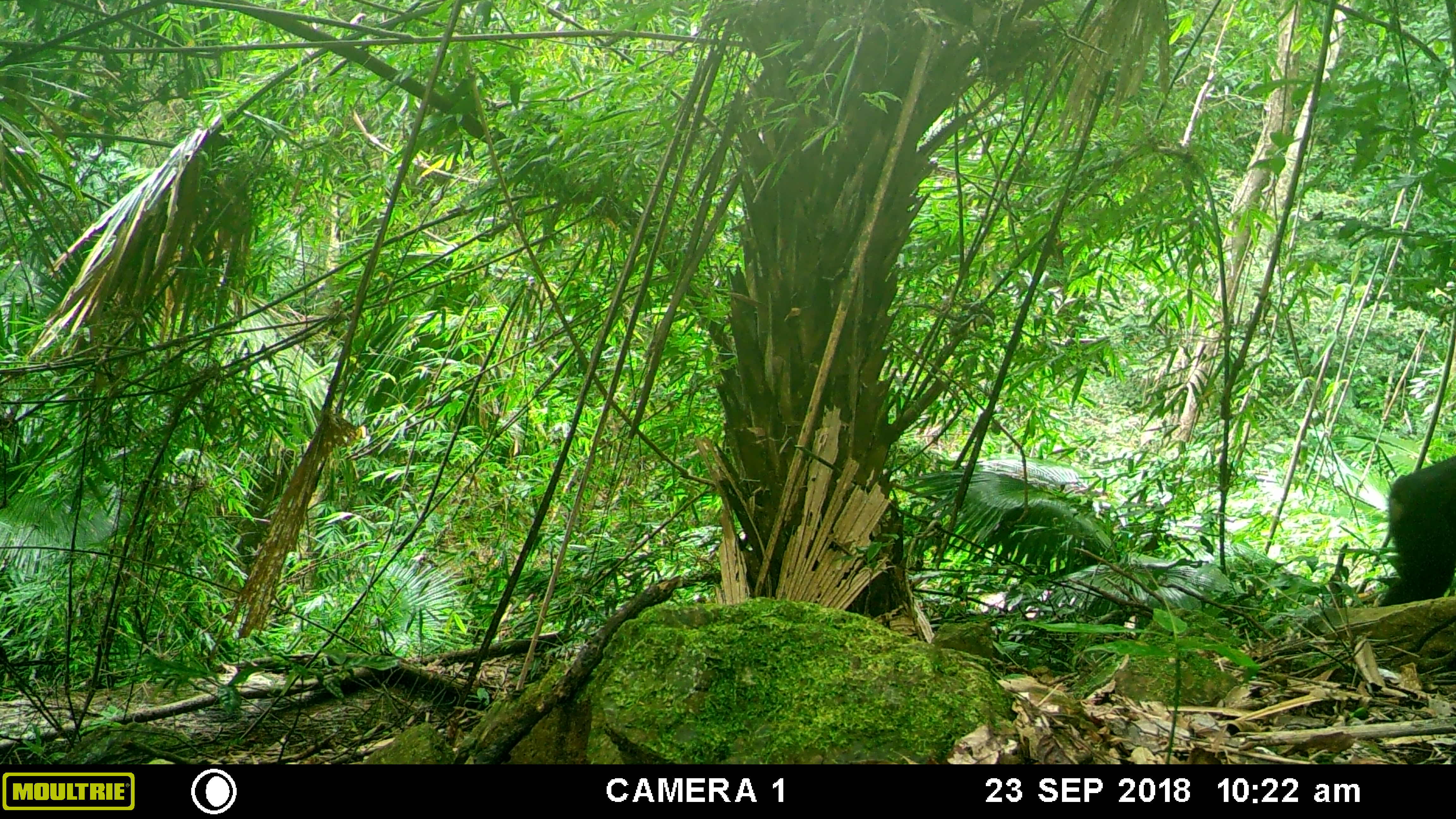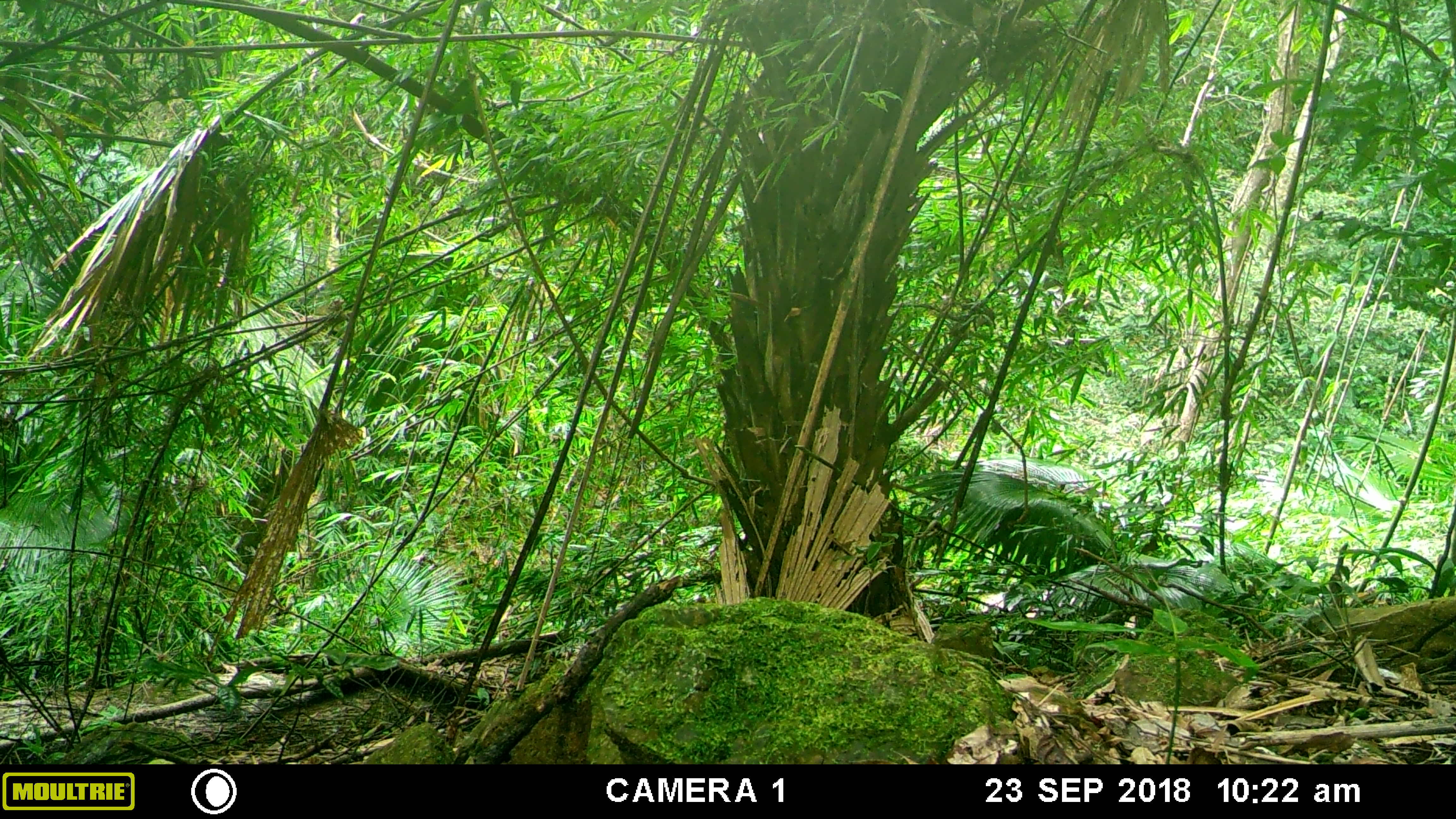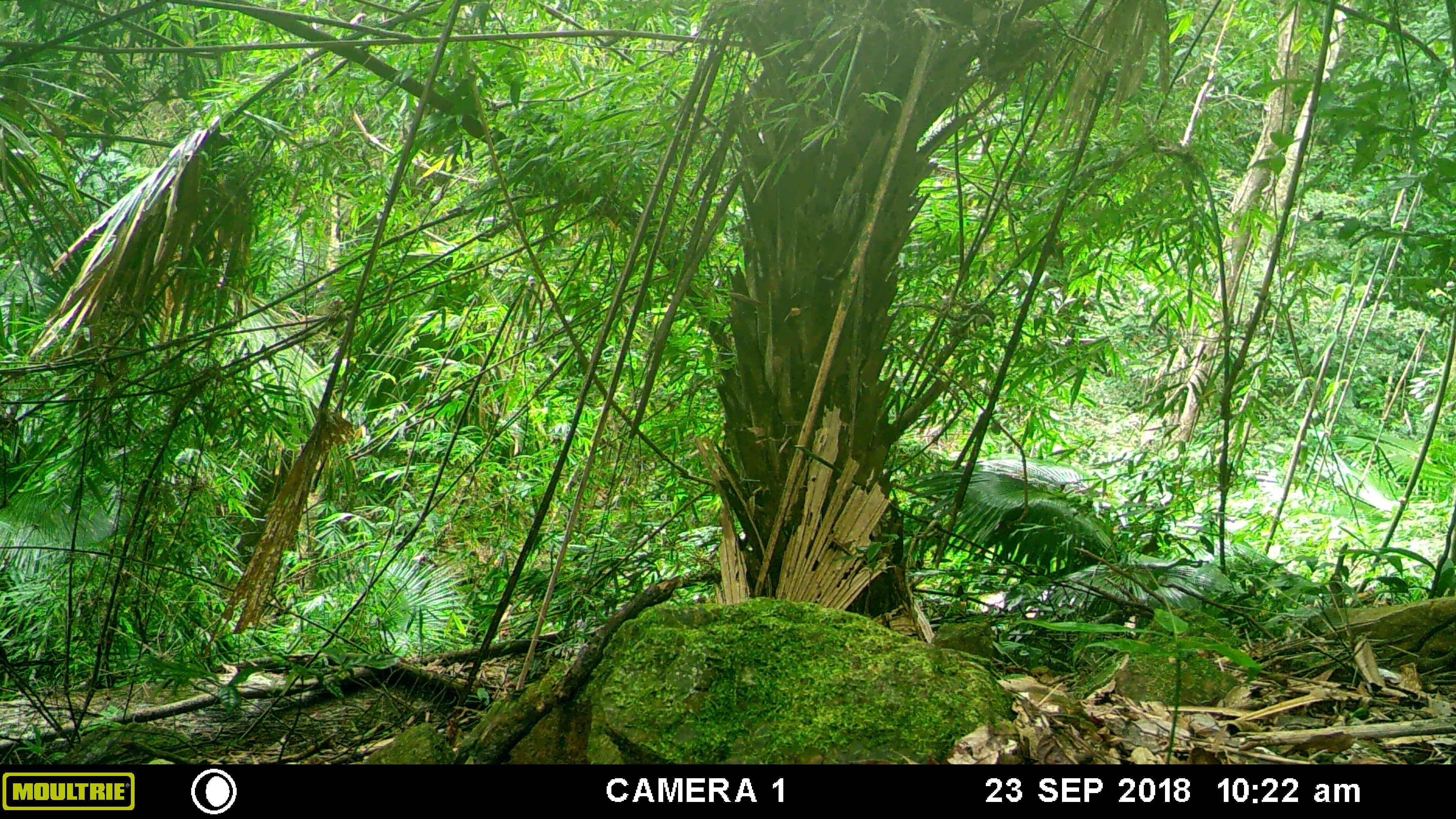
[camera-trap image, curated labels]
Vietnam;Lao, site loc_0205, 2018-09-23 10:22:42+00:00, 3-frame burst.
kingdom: Animalia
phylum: Chordata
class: Mammalia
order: Primates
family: Cercopithecidae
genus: Macaca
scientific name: Macaca arctoides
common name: stump-tailed macaque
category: stump tailed macaque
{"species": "stump tailed macaque (stump-tailed macaque) (Macaca arctoides)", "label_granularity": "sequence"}